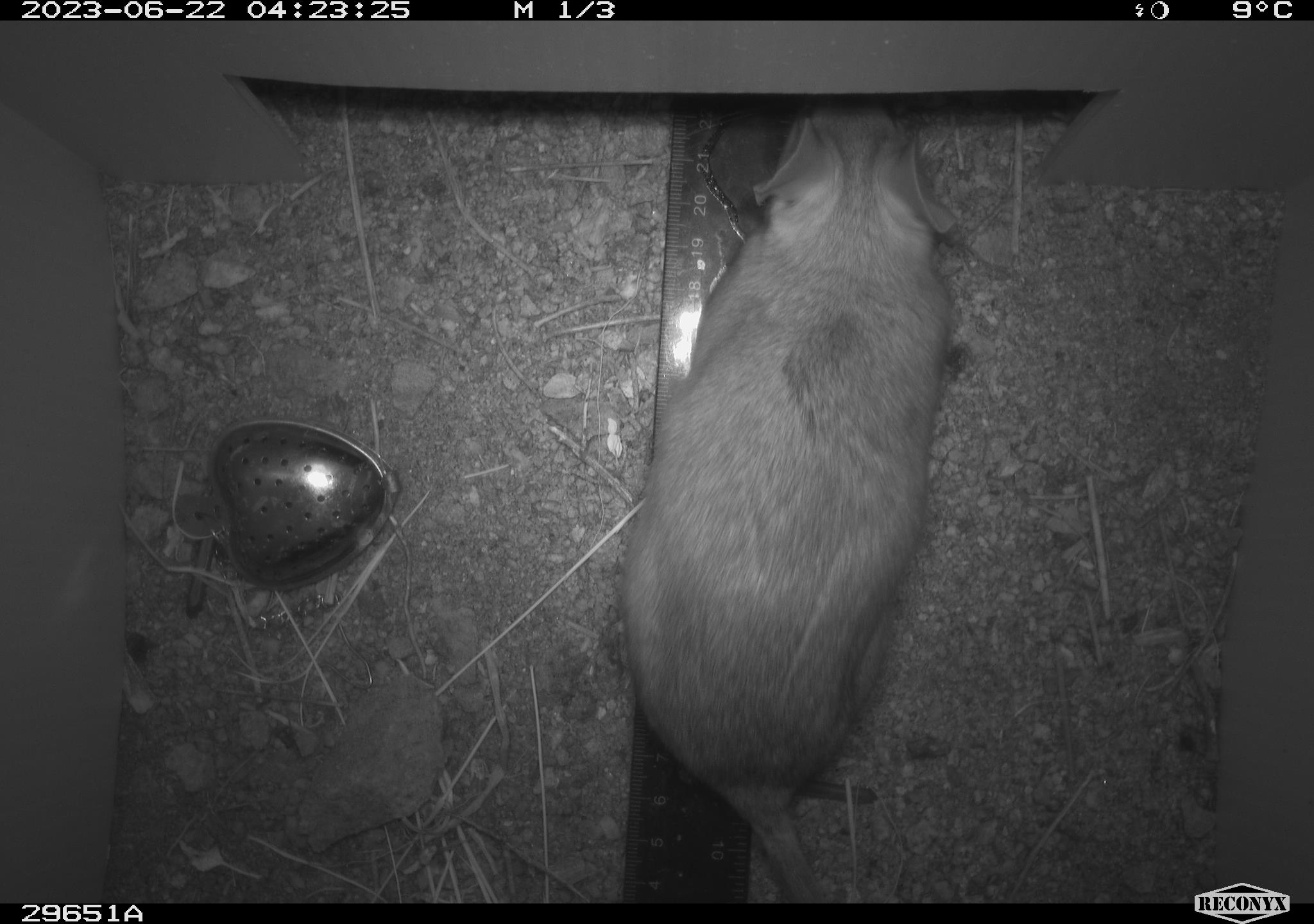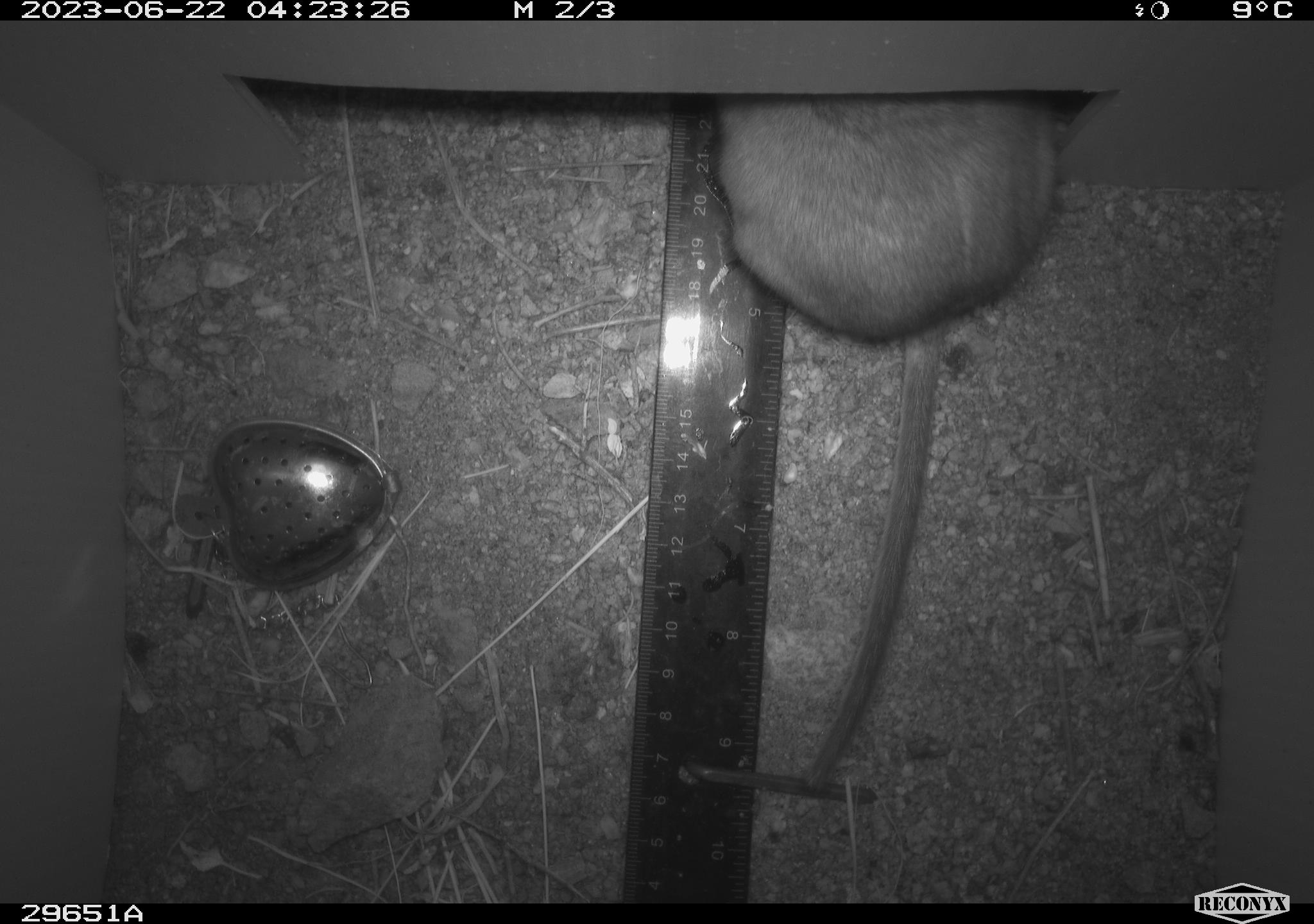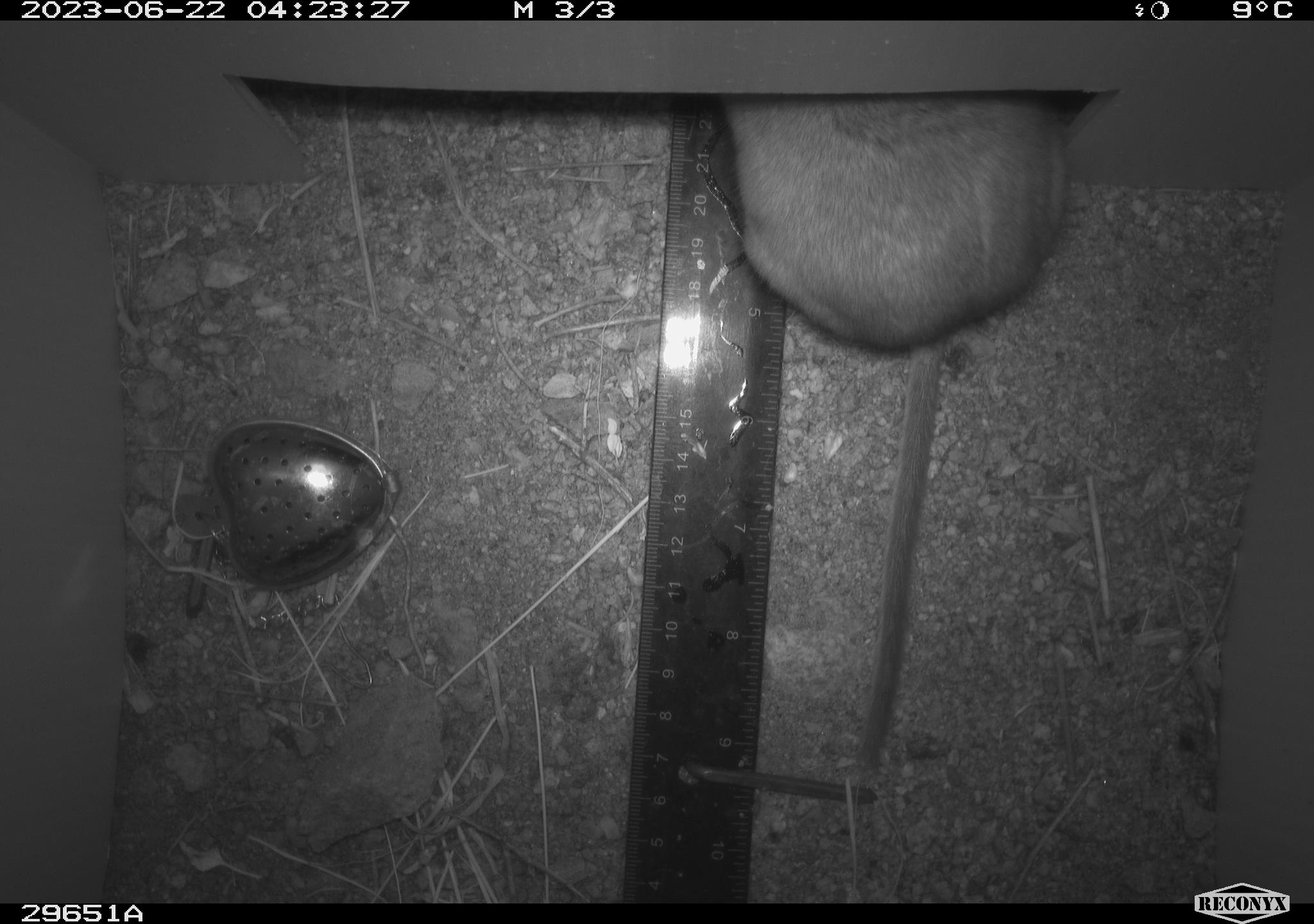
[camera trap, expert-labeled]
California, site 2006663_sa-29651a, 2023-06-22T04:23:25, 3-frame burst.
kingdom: Animalia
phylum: Chordata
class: Mammalia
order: Rodentia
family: Cricetidae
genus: Neotoma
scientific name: Neotoma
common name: pack rat or woodrat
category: neotoma species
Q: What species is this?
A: Neotoma species (pack rat or woodrat) (Neotoma).